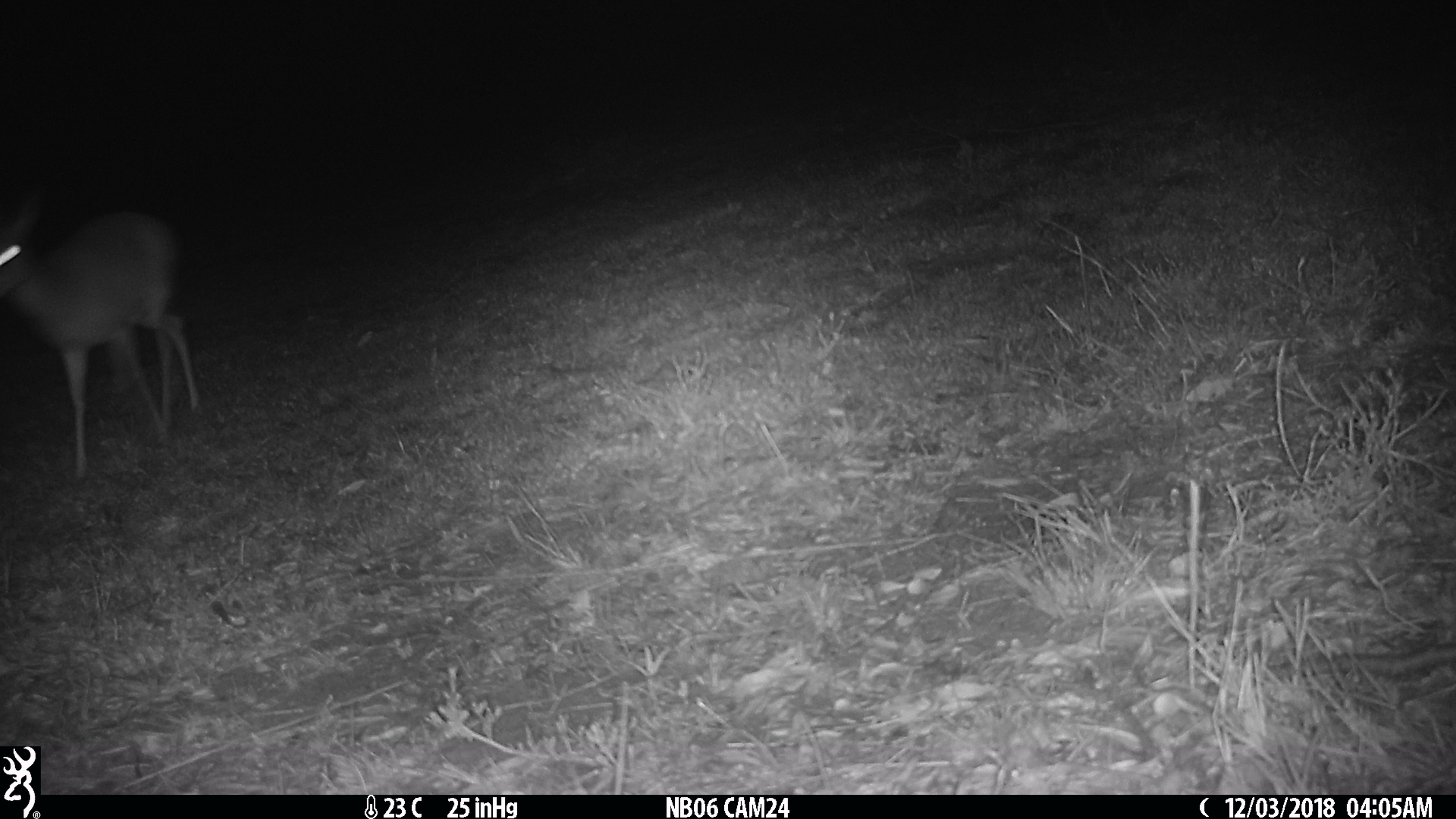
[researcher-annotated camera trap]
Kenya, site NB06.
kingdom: Animalia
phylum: Chordata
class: Mammalia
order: Artiodactyla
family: Bovidae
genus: Madoqua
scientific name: Madoqua kirkii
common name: kirk's dik-dik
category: dikdik